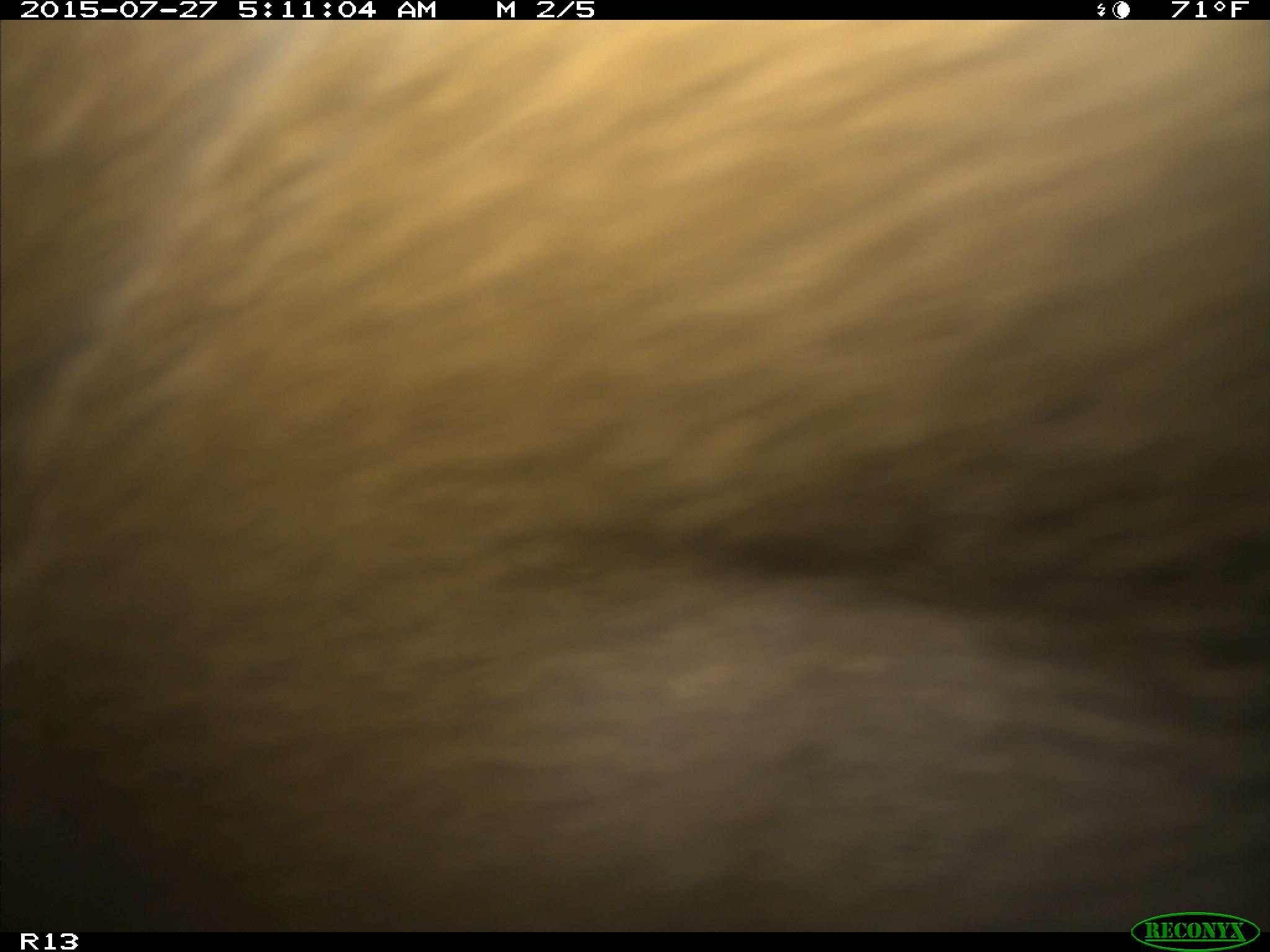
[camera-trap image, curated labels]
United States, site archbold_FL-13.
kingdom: Animalia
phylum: Chordata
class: Mammalia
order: Artiodactyla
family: Suidae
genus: Sus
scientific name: Sus scrofa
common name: wild boar